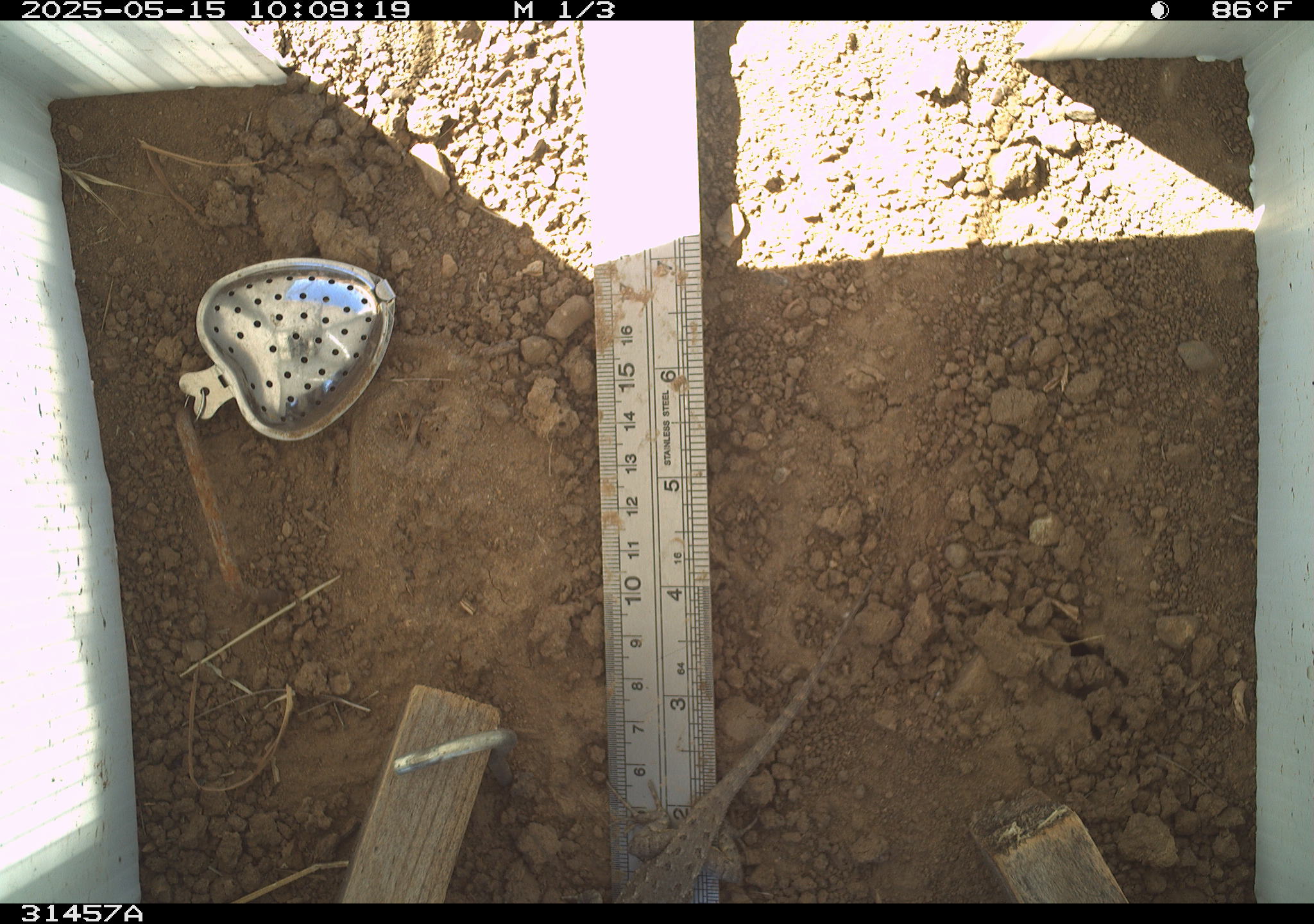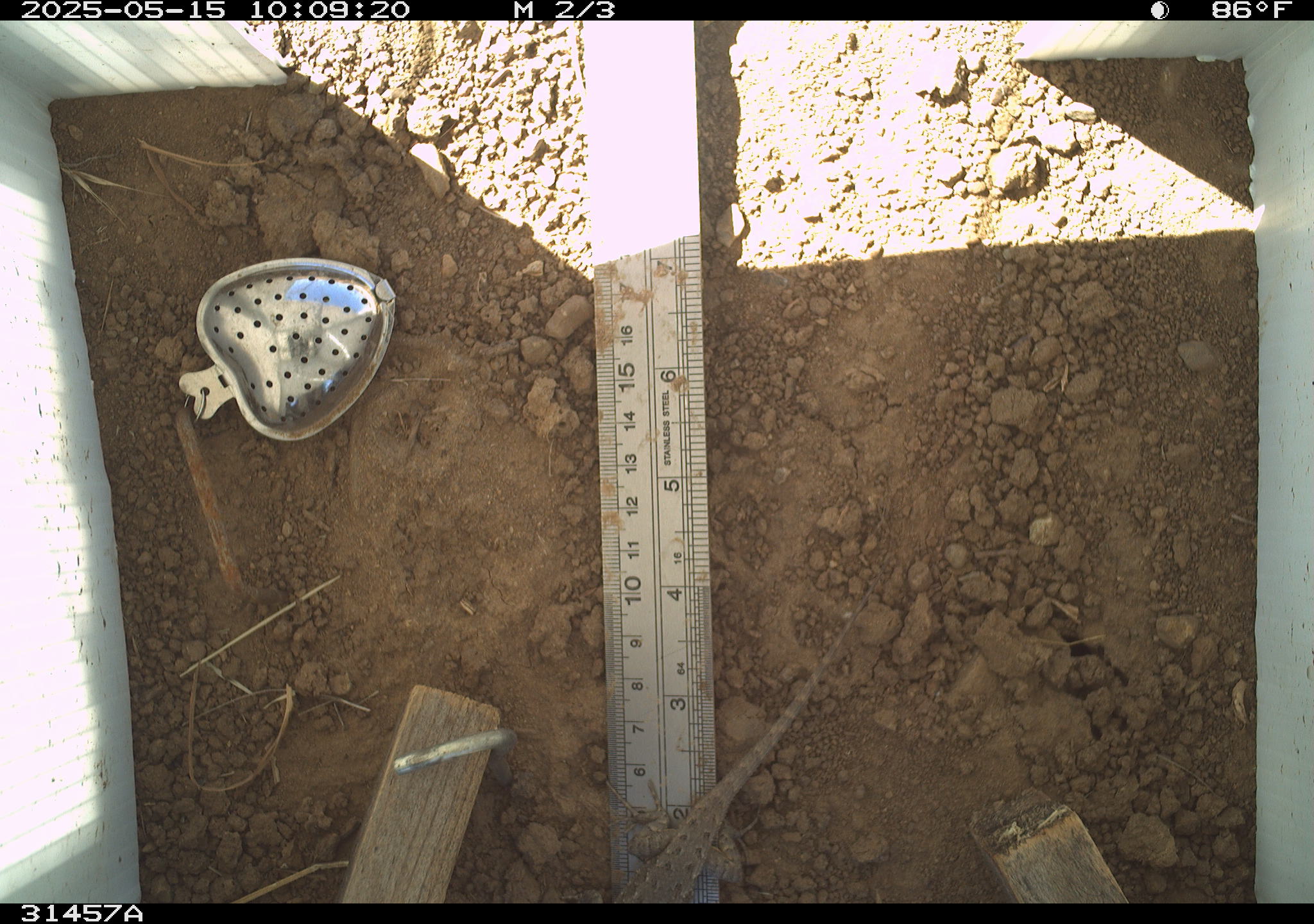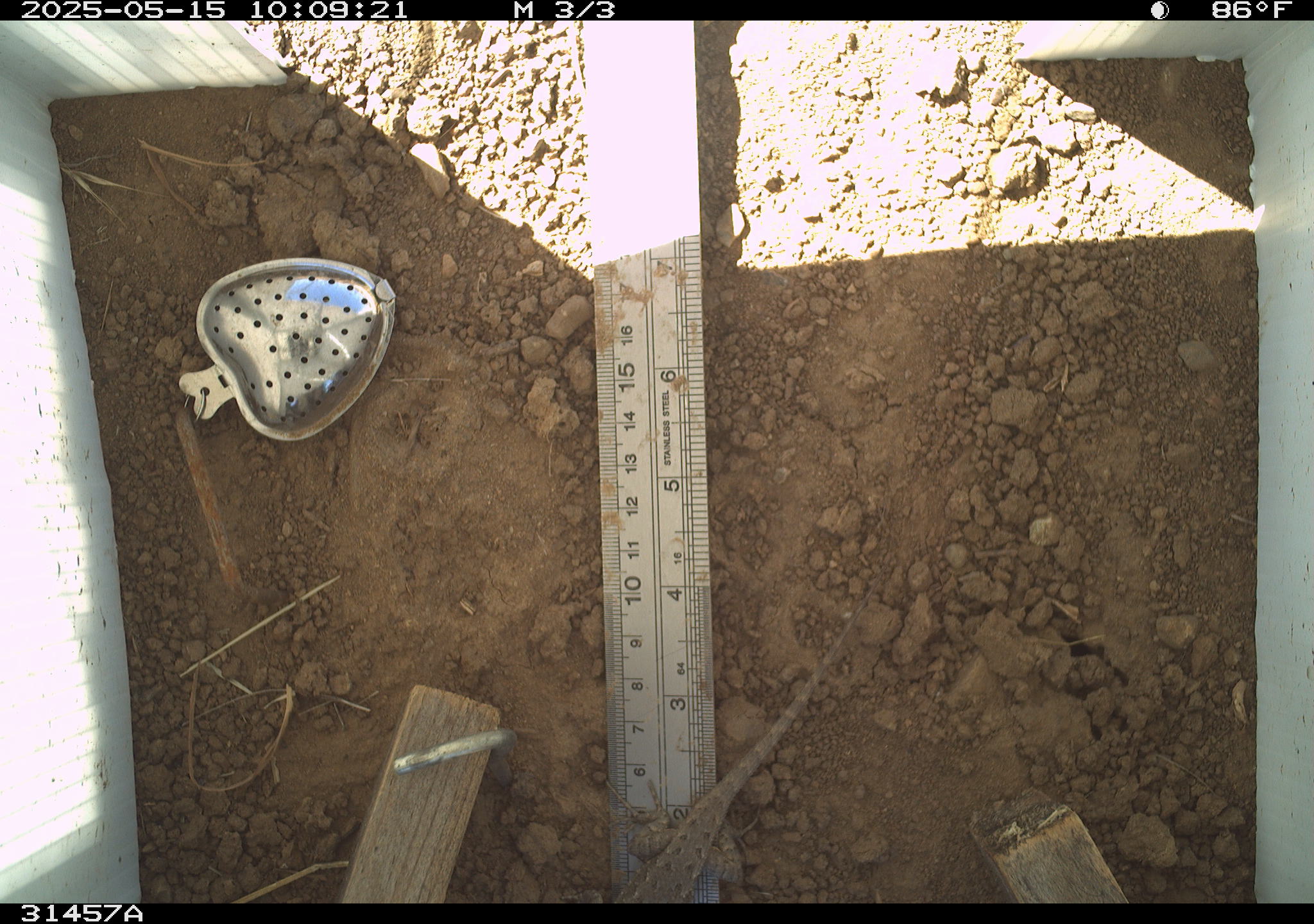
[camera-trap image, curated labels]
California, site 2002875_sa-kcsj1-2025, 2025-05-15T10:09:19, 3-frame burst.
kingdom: Animalia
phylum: Chordata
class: Reptilia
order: Squamata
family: Phrynosomatidae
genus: Sceloporus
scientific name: Sceloporus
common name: spiny lizards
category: sceloporus species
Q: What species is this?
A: Sceloporus species (spiny lizards) (Sceloporus).